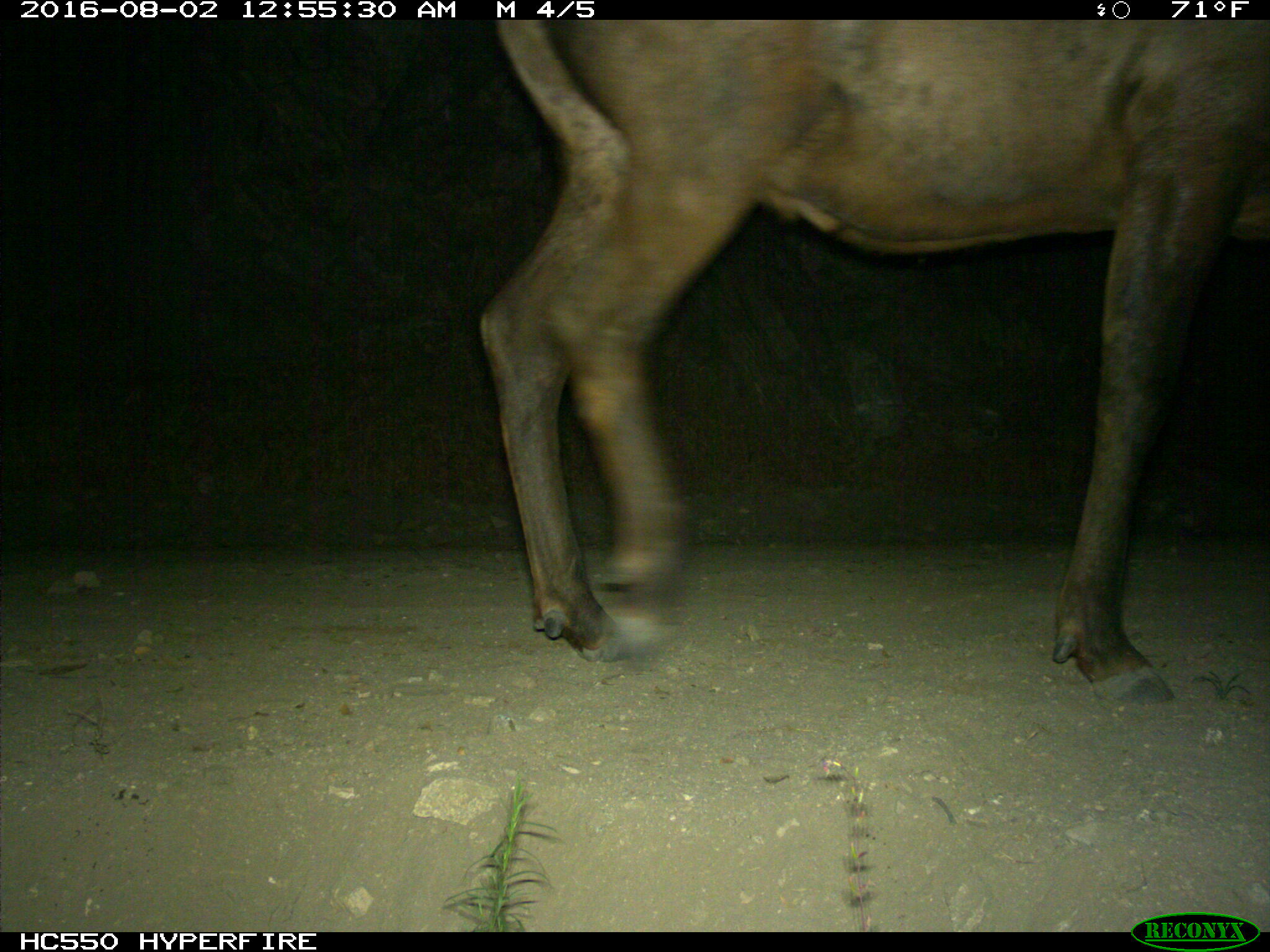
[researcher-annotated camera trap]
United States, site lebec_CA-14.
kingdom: Animalia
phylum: Chordata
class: Mammalia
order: Artiodactyla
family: Cervidae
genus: Cervus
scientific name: Cervus canadensis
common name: elk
Cervus canadensis (elk).